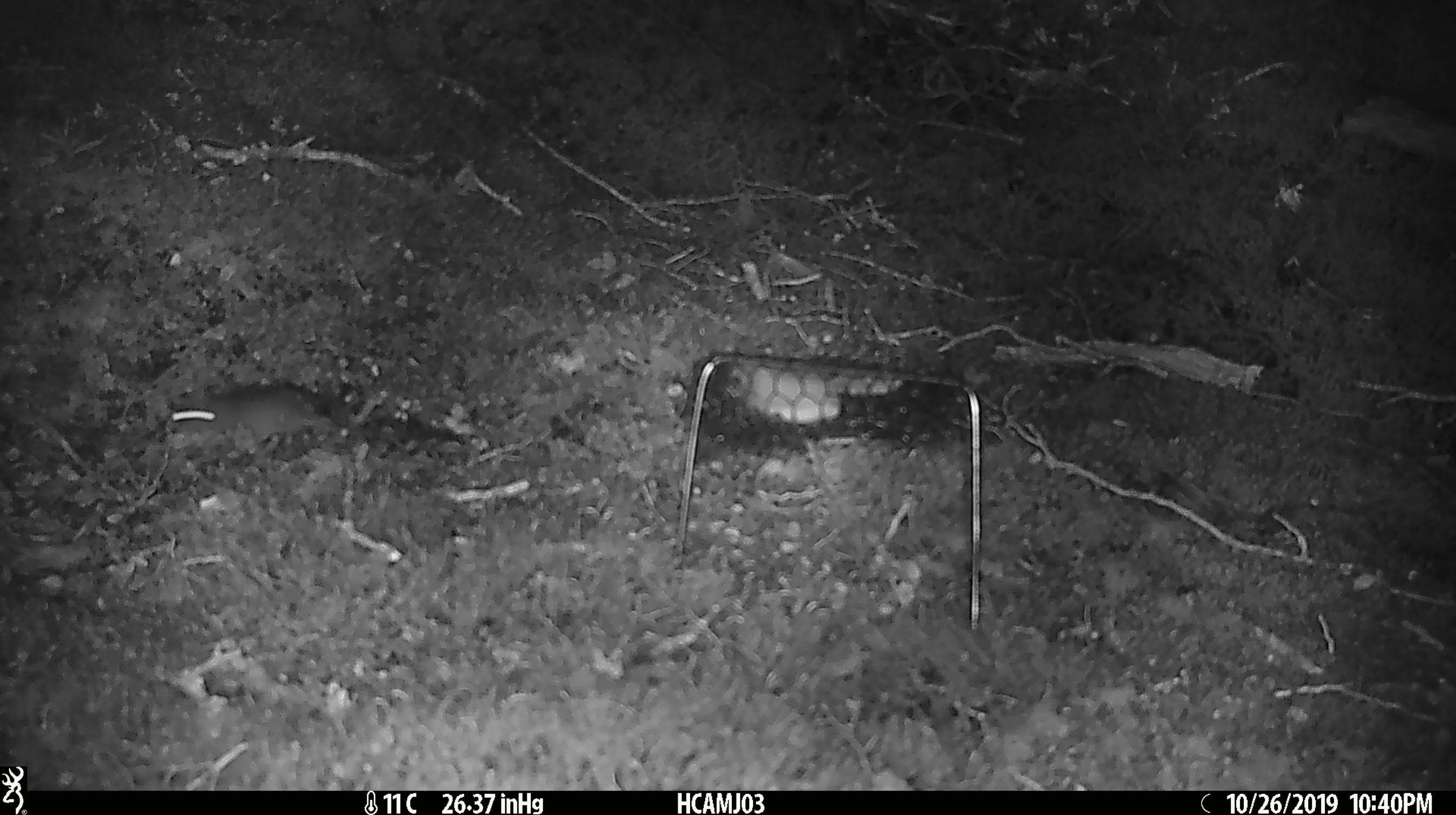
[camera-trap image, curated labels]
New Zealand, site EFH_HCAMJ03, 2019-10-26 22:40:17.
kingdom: Animalia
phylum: Chordata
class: Mammalia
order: Rodentia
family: Muridae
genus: Mus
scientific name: Mus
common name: mouse